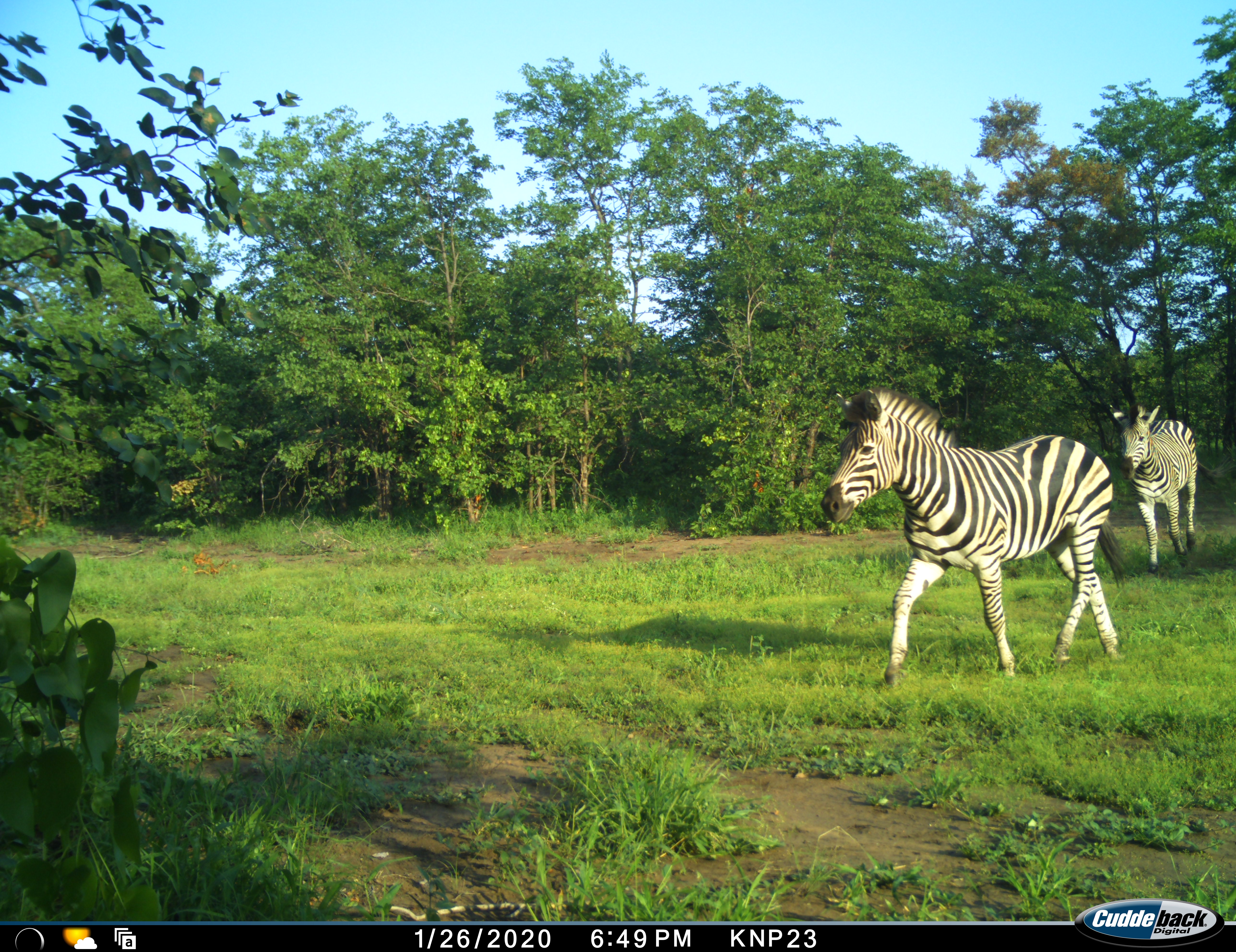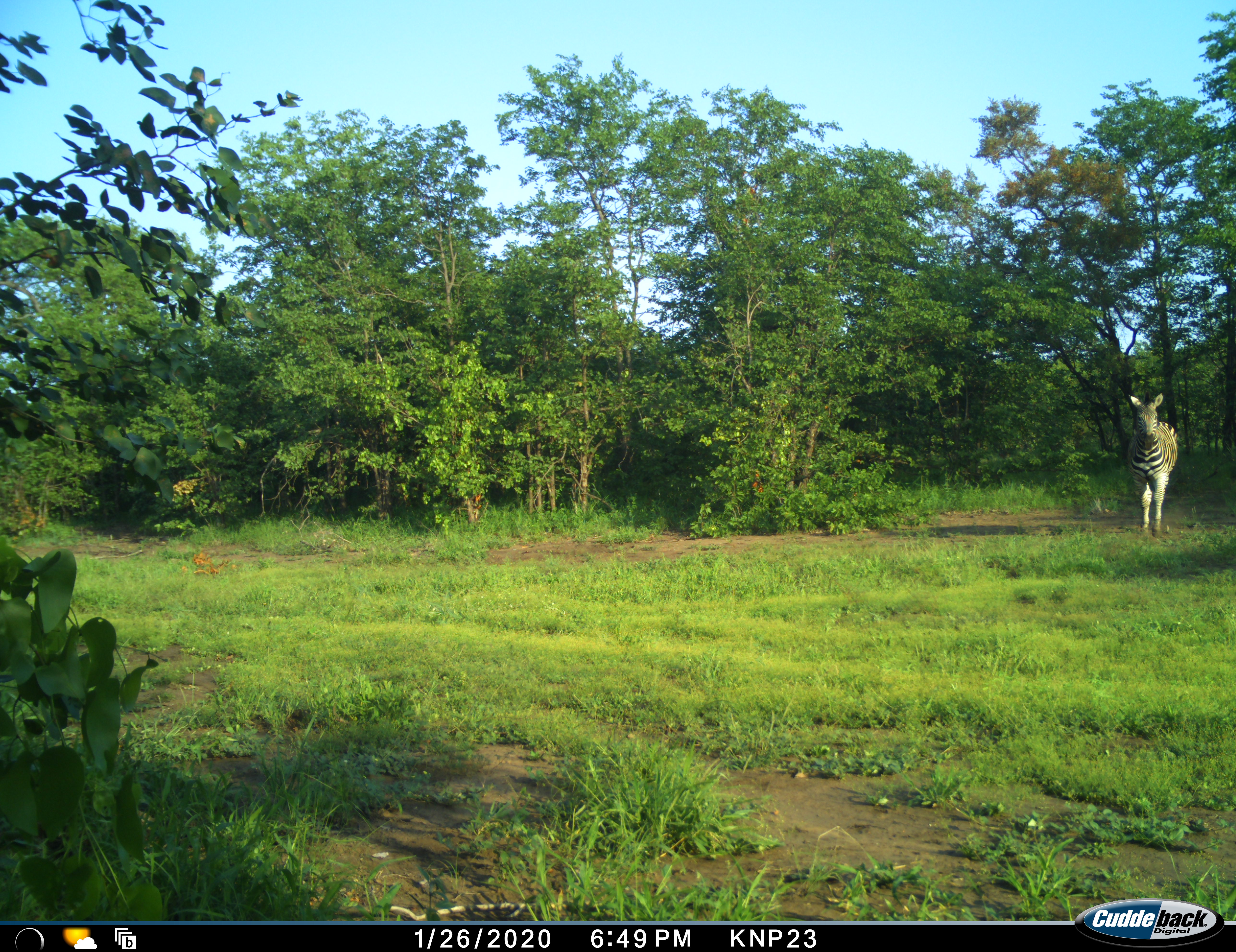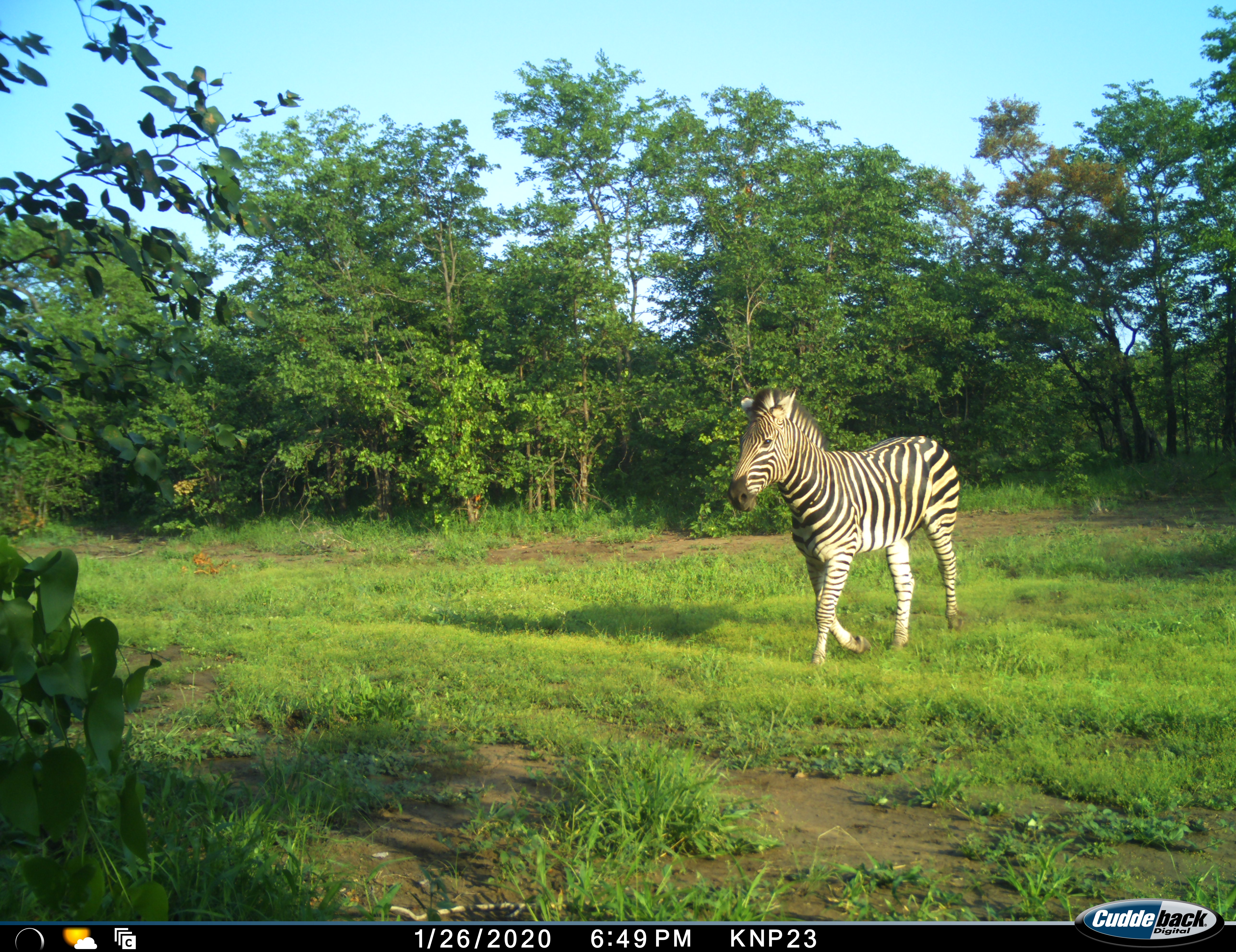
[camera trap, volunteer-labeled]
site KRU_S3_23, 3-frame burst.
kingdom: Animalia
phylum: Chordata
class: Mammalia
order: Perissodactyla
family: Equidae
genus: Equus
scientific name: Equus quagga burchellii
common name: burchell's zebra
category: zebraburchells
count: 3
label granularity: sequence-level